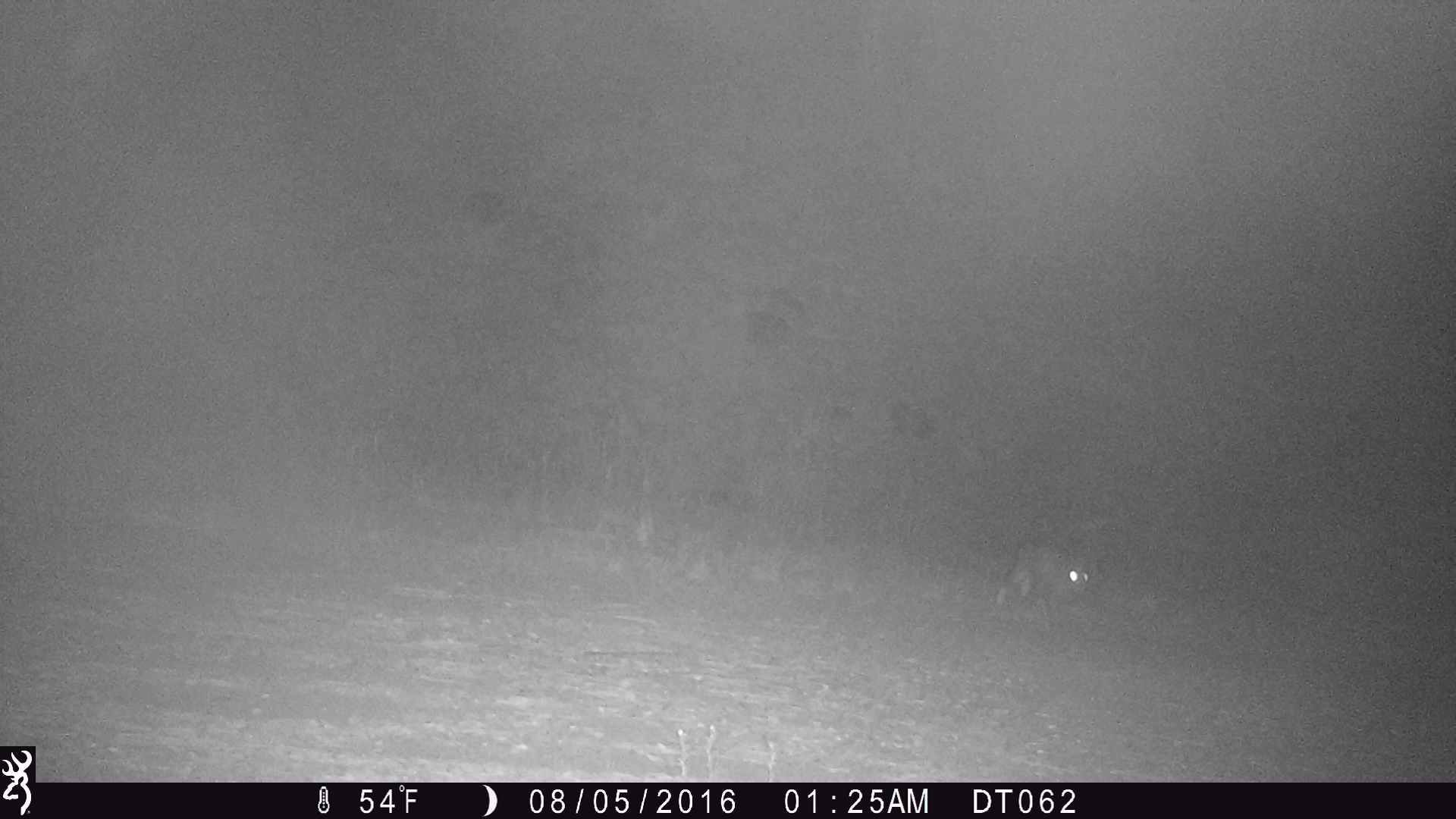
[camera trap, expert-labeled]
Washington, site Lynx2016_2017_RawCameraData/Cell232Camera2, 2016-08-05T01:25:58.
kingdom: Animalia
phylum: Chordata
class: Mammalia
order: Lagomorpha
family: Leporidae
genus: Lepus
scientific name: Lepus americanus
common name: snowshoe hare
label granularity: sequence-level